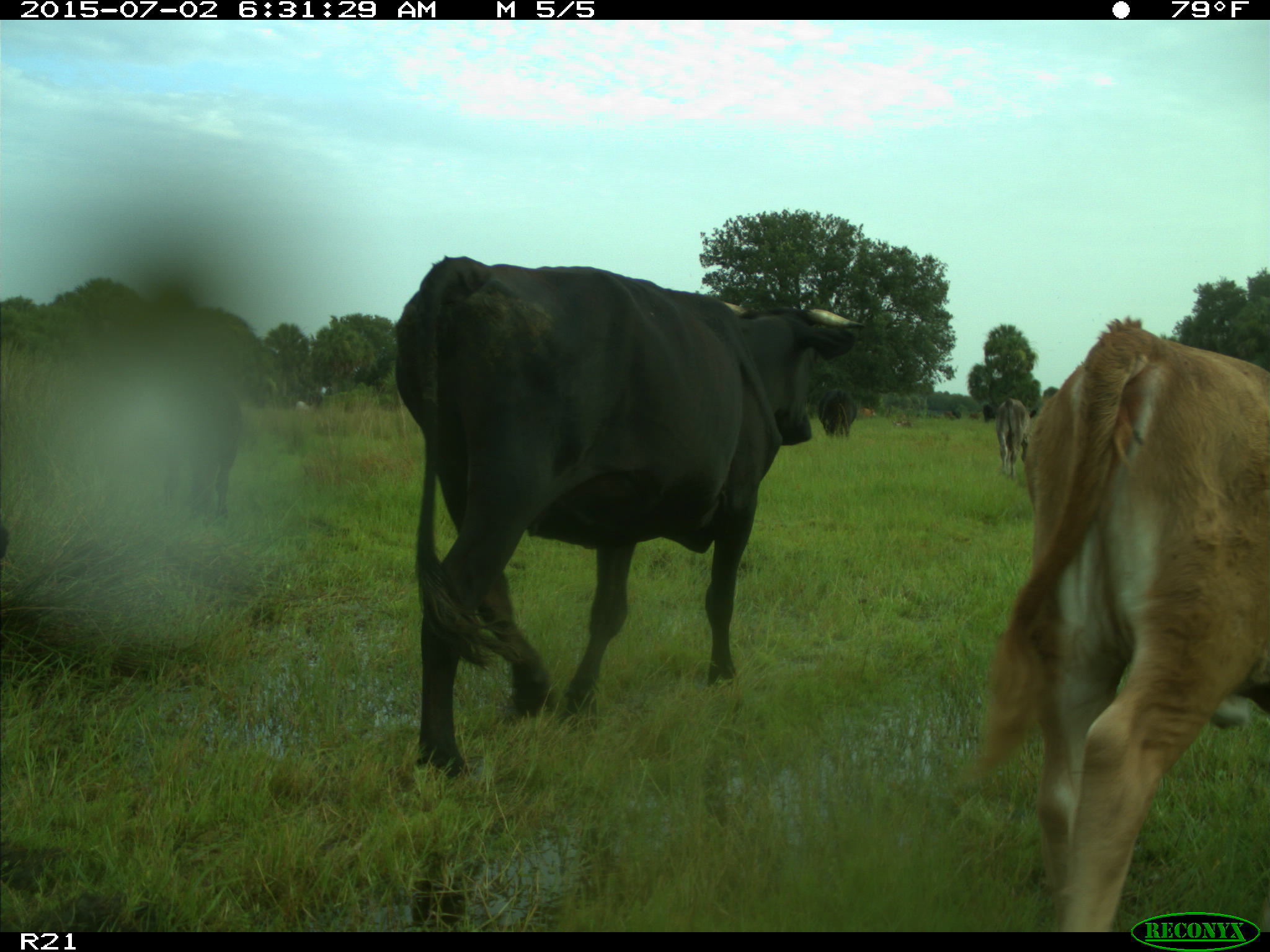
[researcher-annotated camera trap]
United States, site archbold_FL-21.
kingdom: Animalia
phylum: Chordata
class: Mammalia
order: Artiodactyla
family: Bovidae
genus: Bos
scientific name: Bos taurus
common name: domestic cow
Bos taurus (domestic cow).